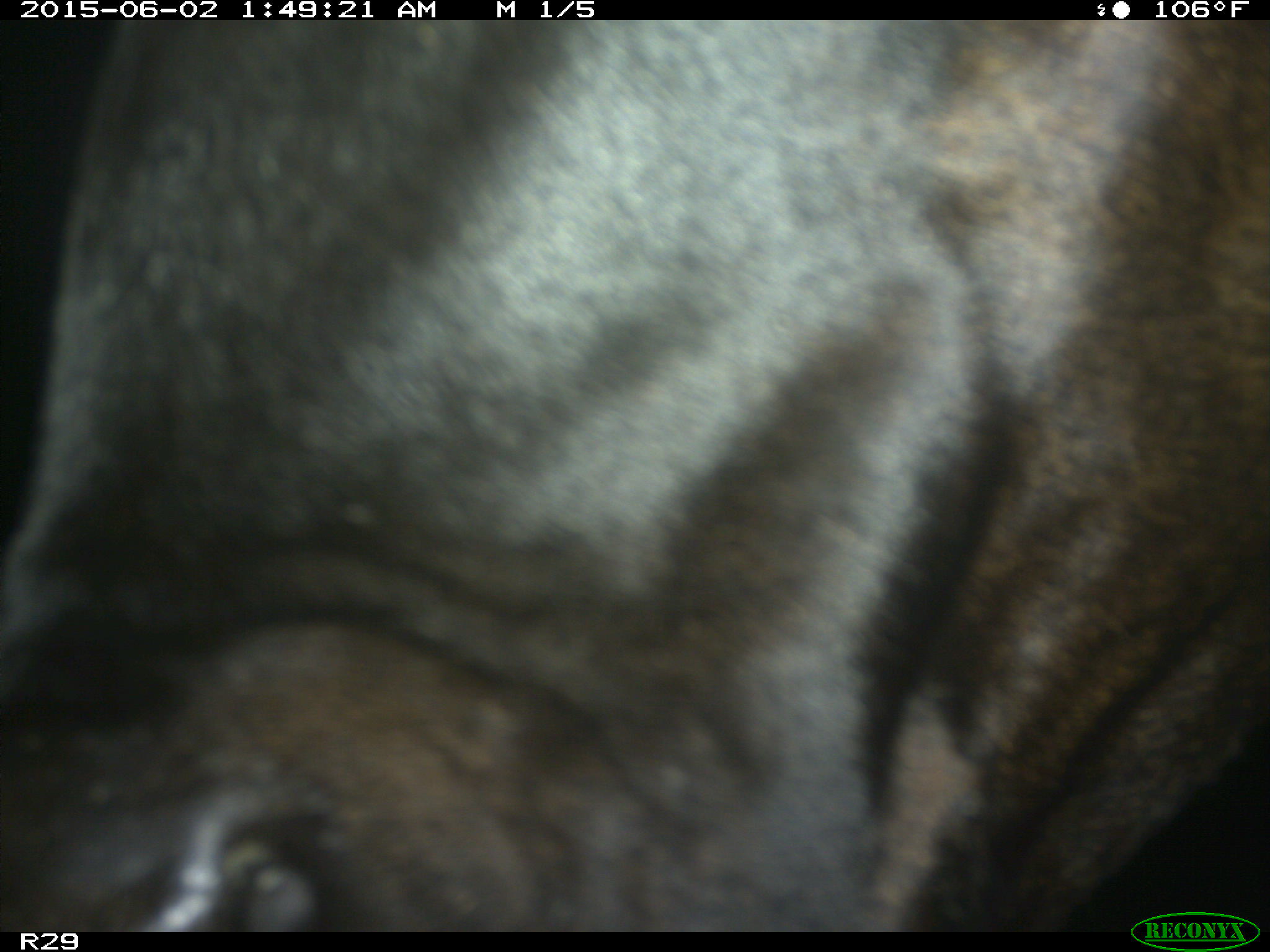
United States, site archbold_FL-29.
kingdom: Animalia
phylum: Chordata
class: Mammalia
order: Artiodactyla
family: Bovidae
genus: Bos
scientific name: Bos taurus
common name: domestic cow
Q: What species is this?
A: Bos taurus (domestic cow).